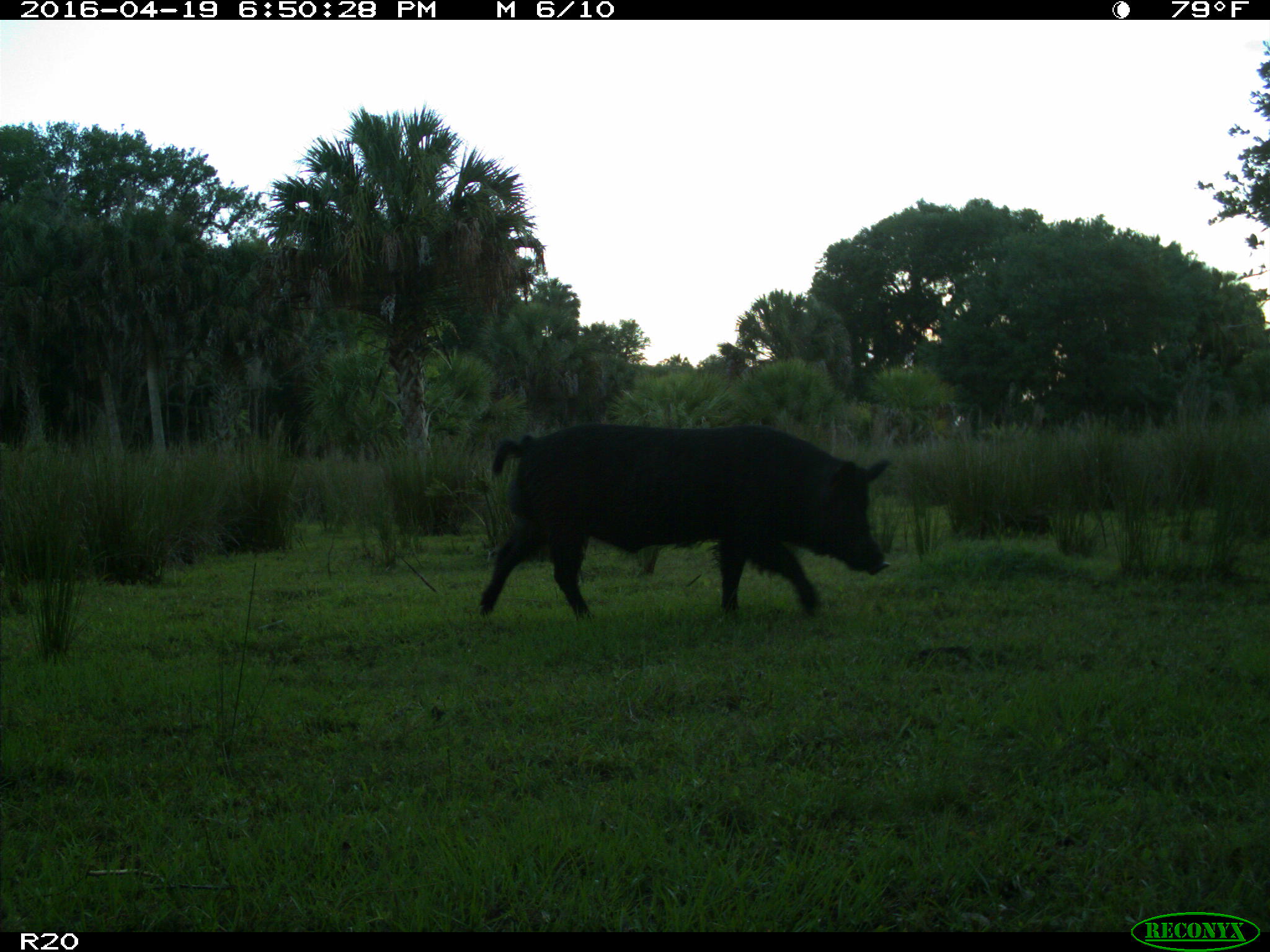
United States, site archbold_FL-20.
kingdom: Animalia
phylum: Chordata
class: Mammalia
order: Artiodactyla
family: Suidae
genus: Sus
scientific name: Sus scrofa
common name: wild boar